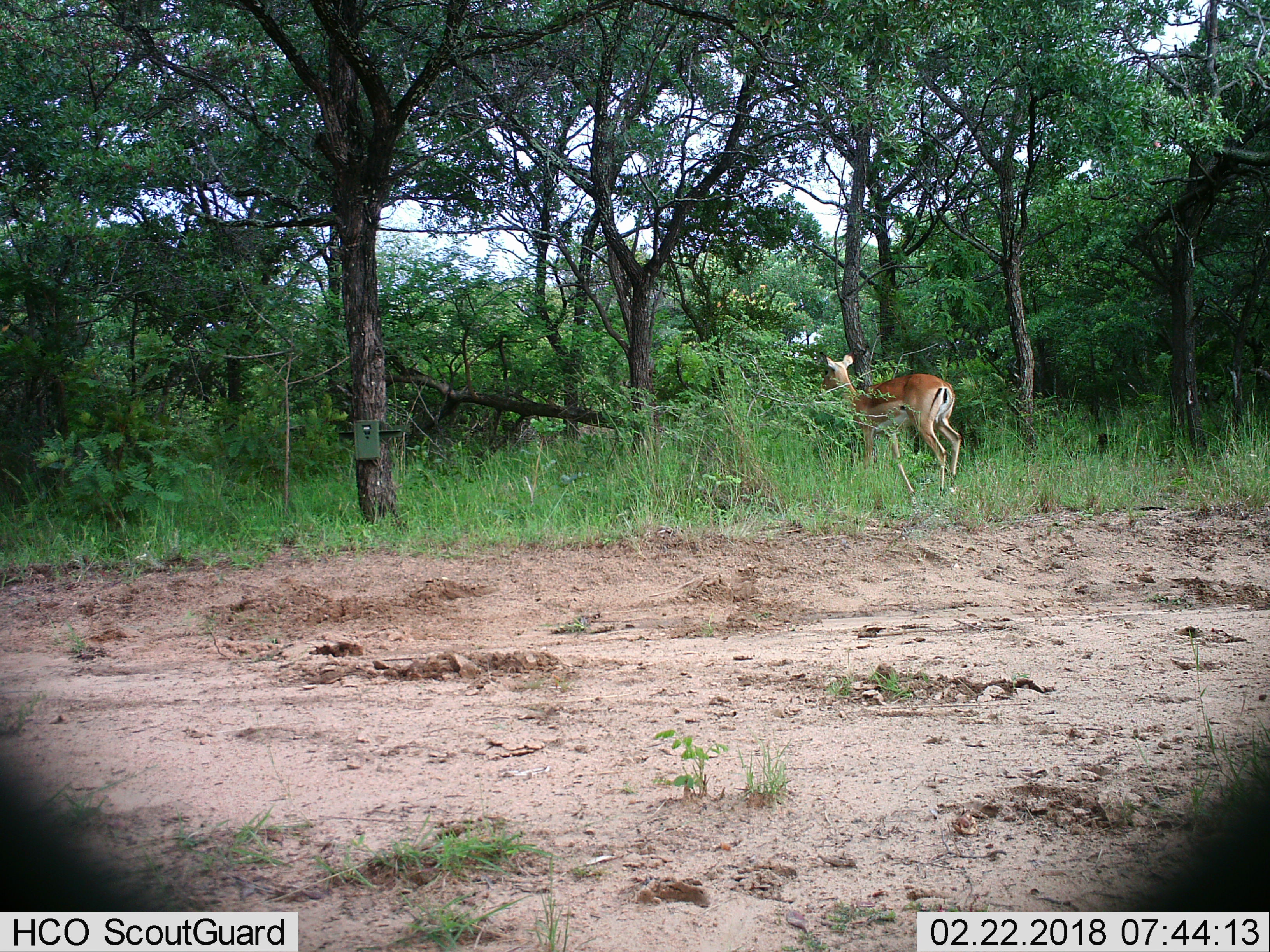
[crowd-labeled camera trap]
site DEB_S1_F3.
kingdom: Animalia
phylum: Chordata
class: Mammalia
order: Artiodactyla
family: Bovidae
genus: Aepyceros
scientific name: Aepyceros melampus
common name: impala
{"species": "impala (Aepyceros melampus)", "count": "1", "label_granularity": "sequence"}